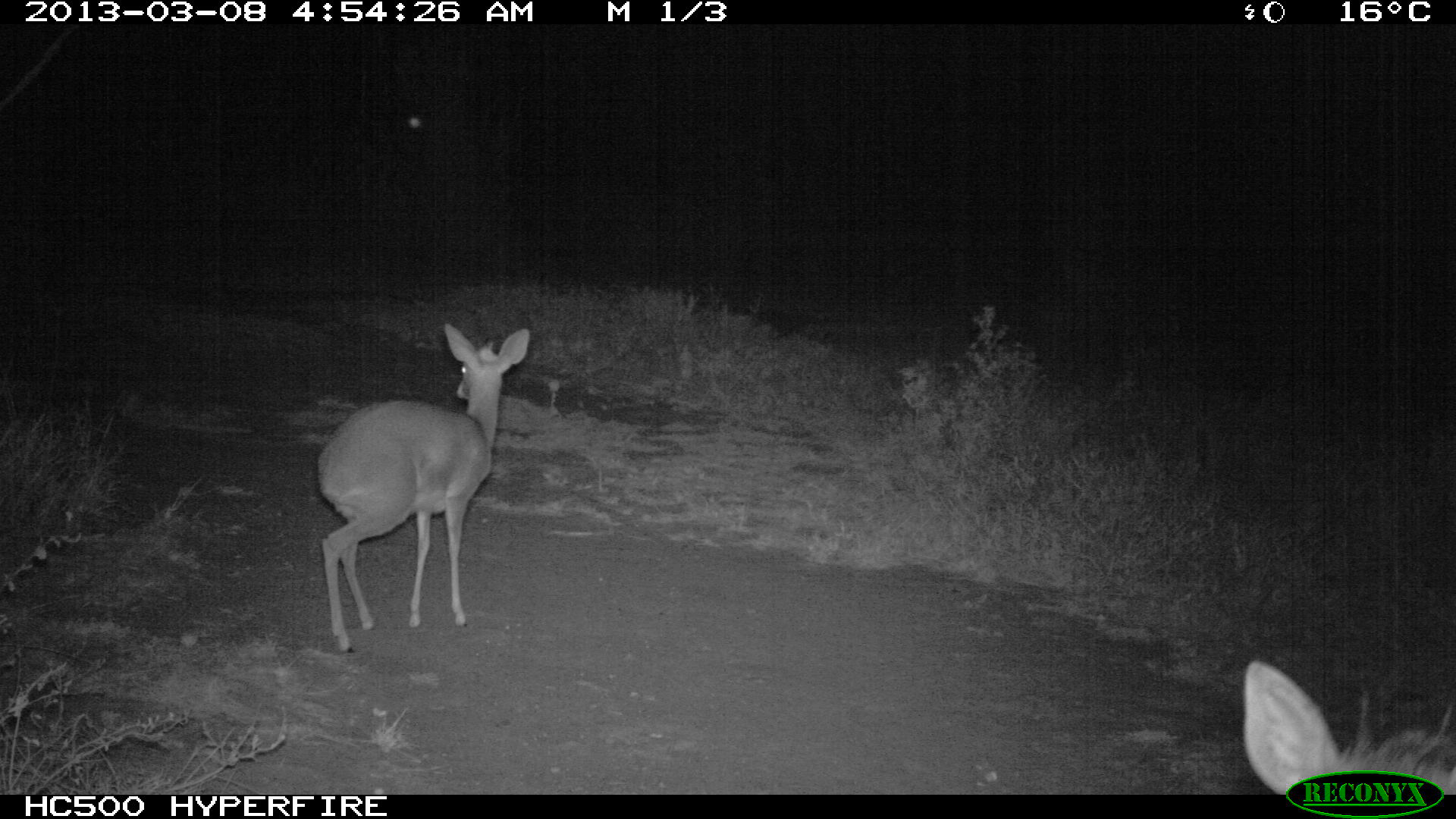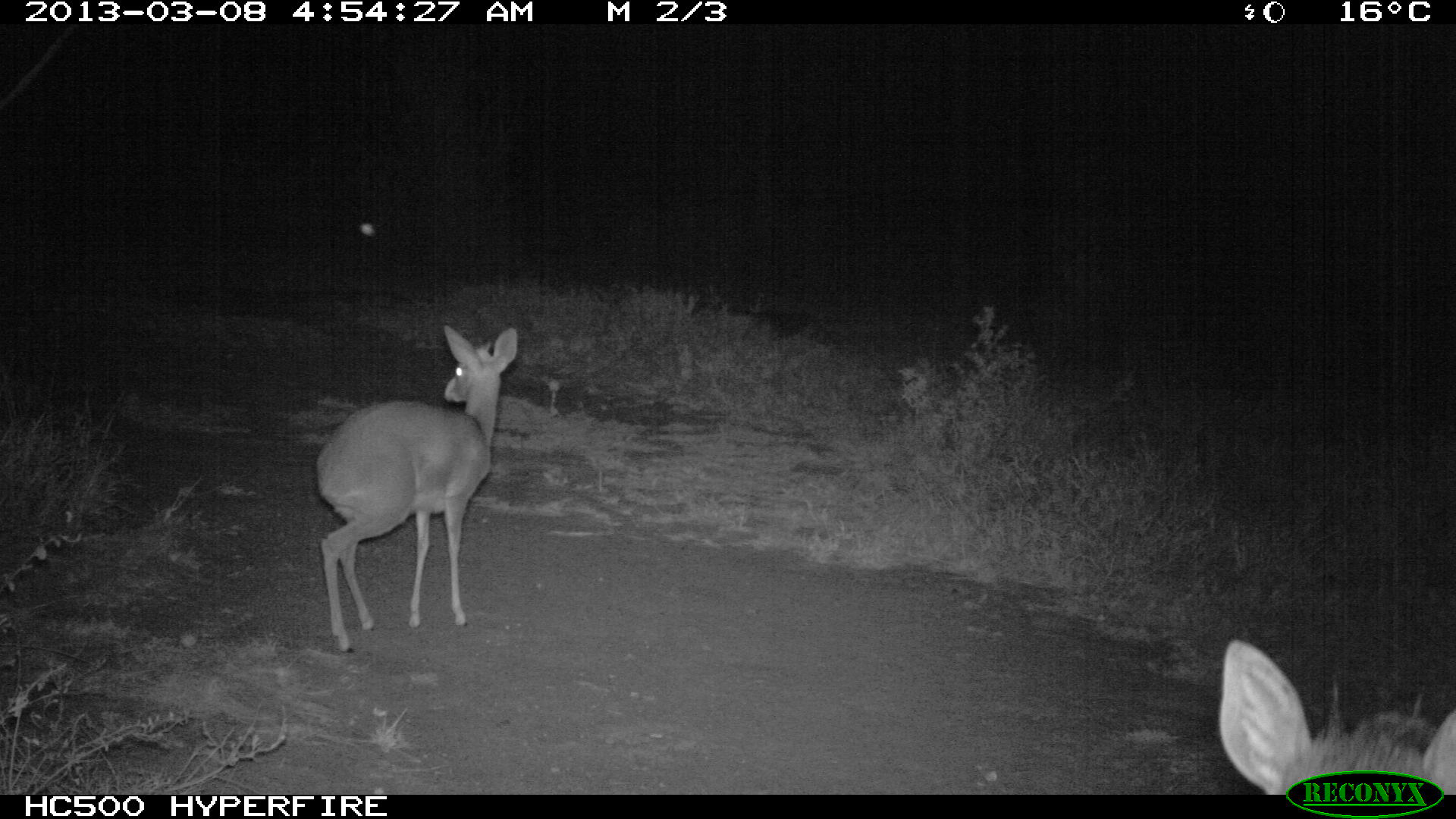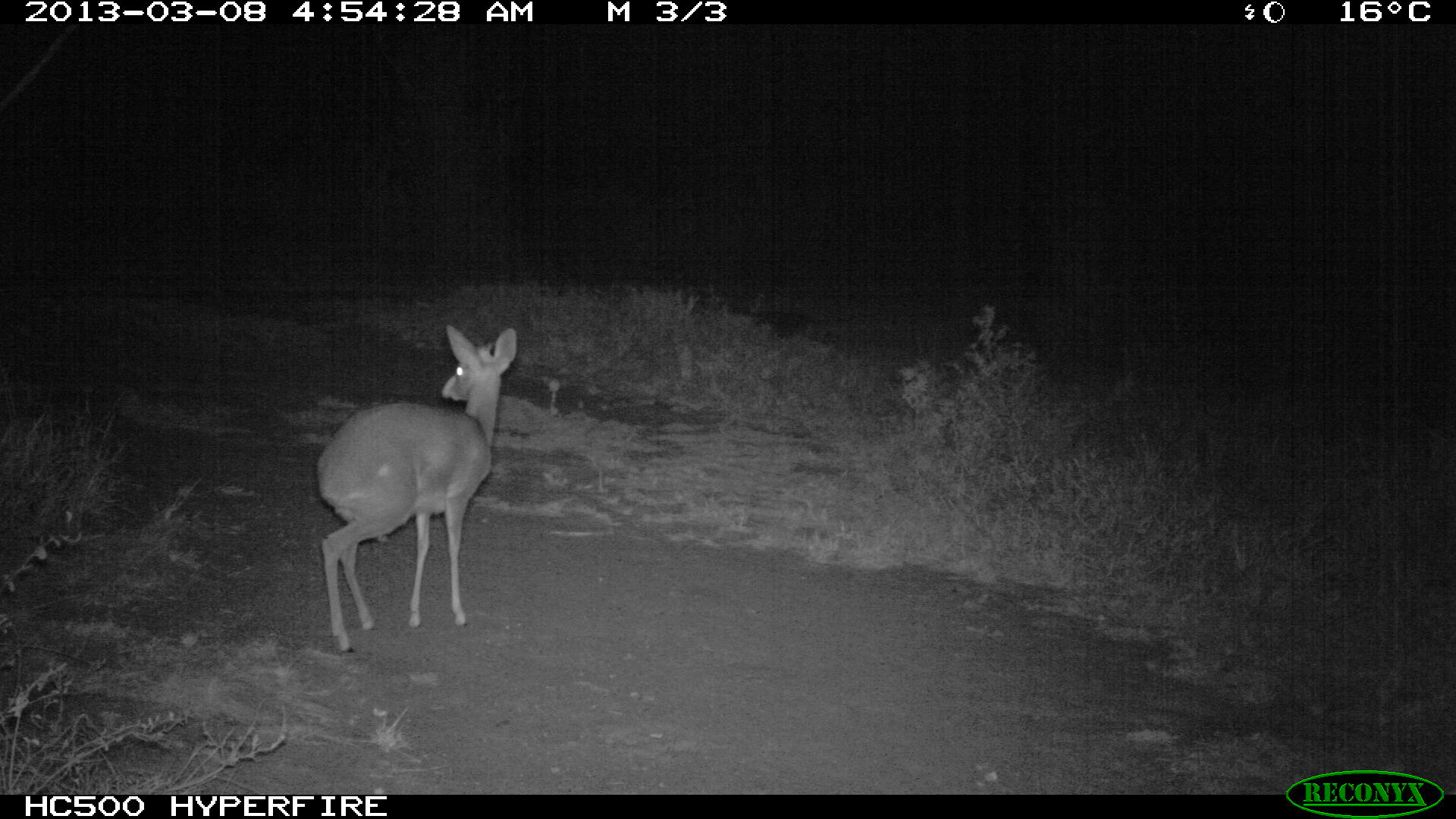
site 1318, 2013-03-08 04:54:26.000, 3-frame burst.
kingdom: Animalia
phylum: Chordata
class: Mammalia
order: Artiodactyla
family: Bovidae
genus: Madoqua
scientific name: Madoqua guentheri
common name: günther's dik-dik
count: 2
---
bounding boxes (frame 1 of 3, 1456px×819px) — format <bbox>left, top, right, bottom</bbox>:
madoqua guentheri: <bbox>314, 323, 532, 655</bbox>; <bbox>1240, 655, 1454, 798</bbox>